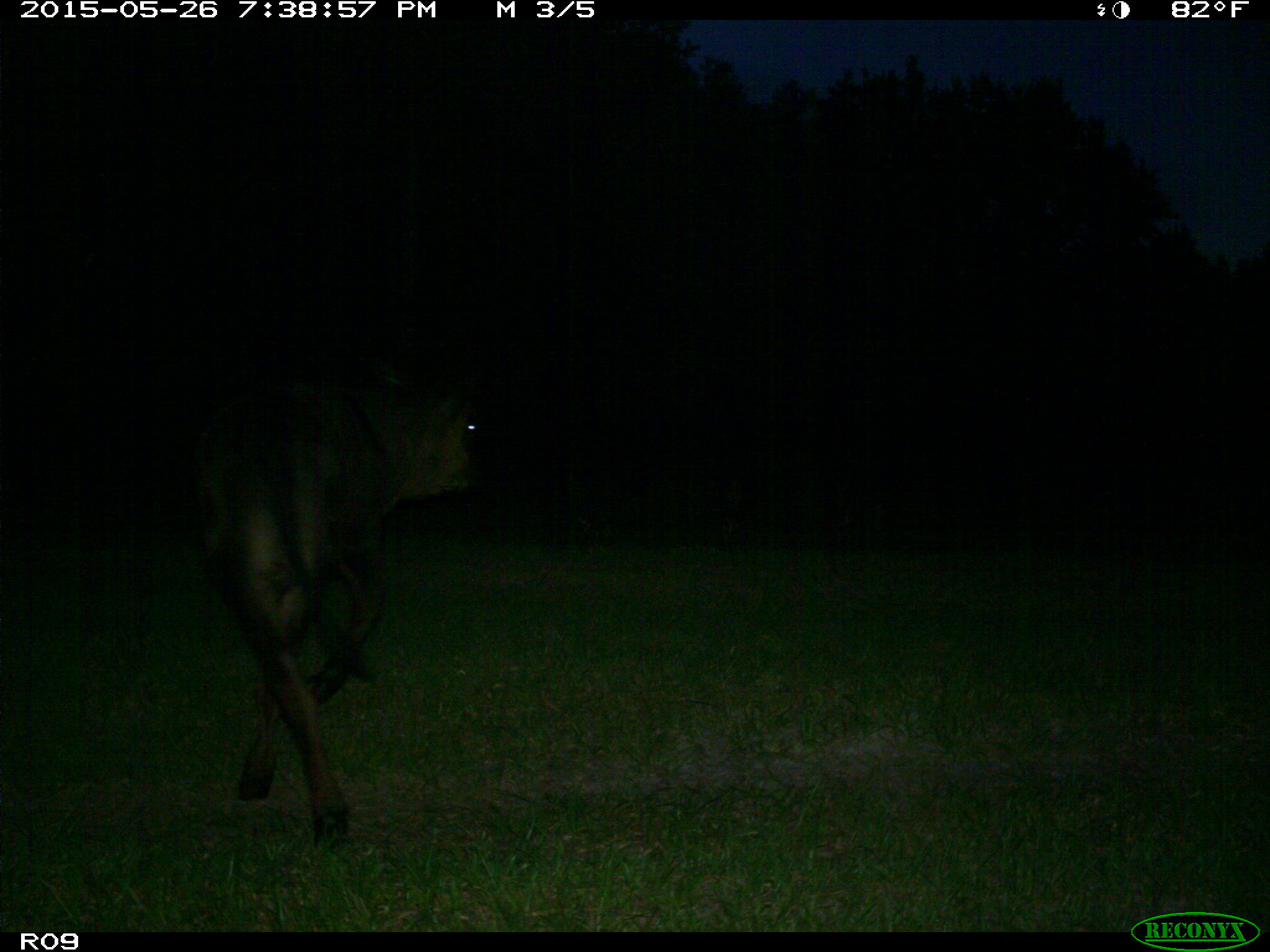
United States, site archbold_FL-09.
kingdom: Animalia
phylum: Chordata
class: Mammalia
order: Artiodactyla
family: Bovidae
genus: Bos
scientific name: Bos taurus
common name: domestic cow